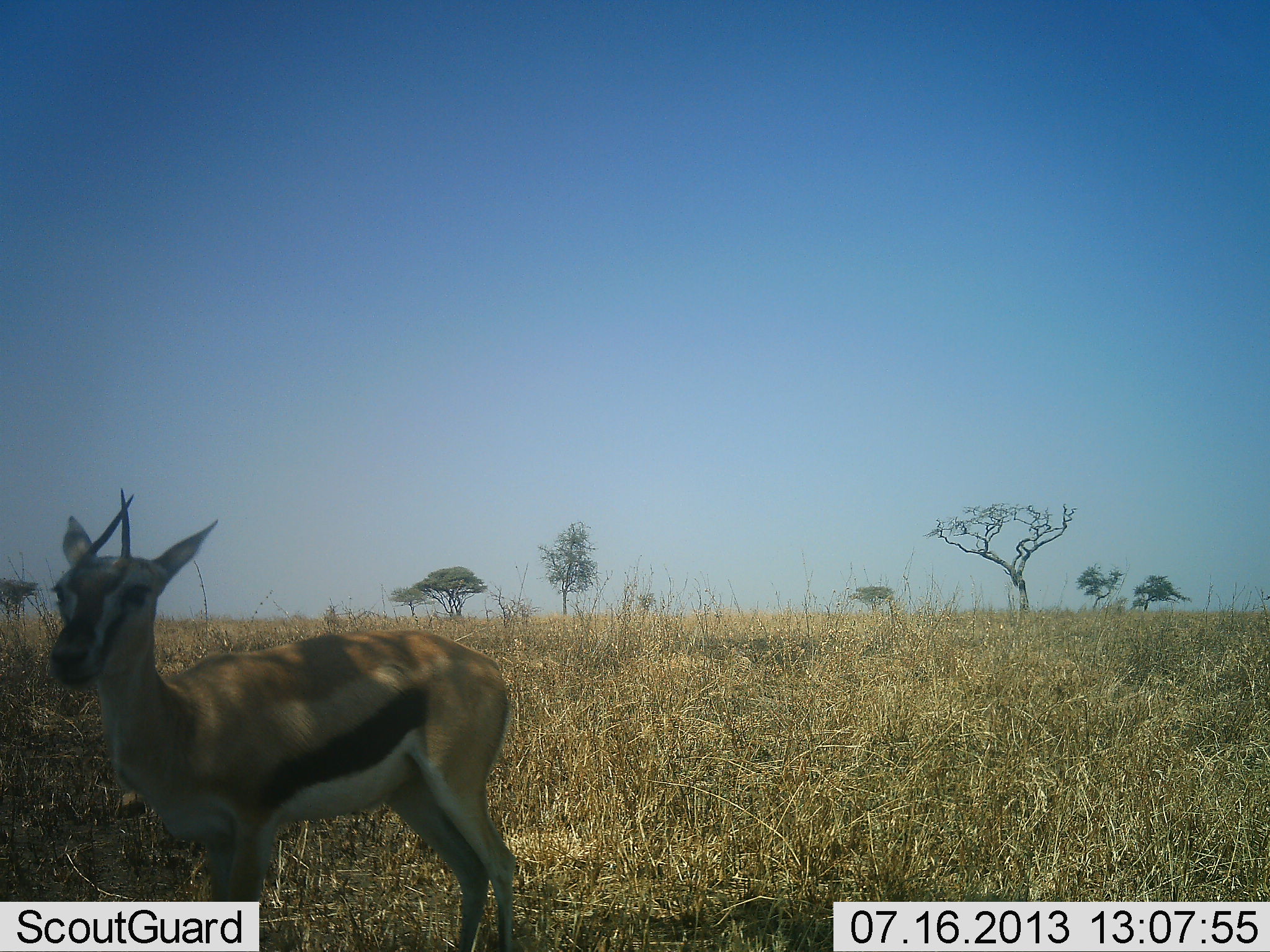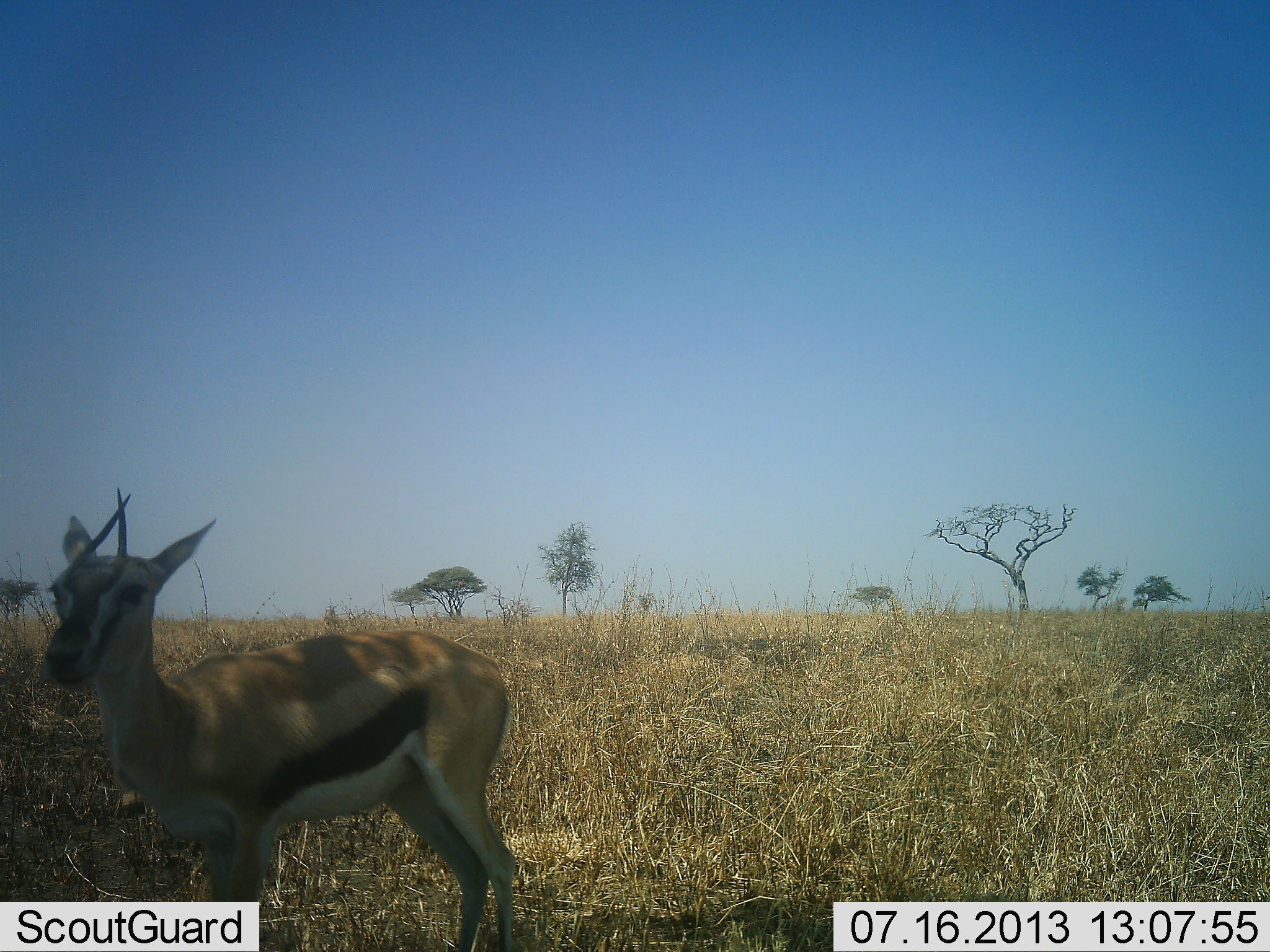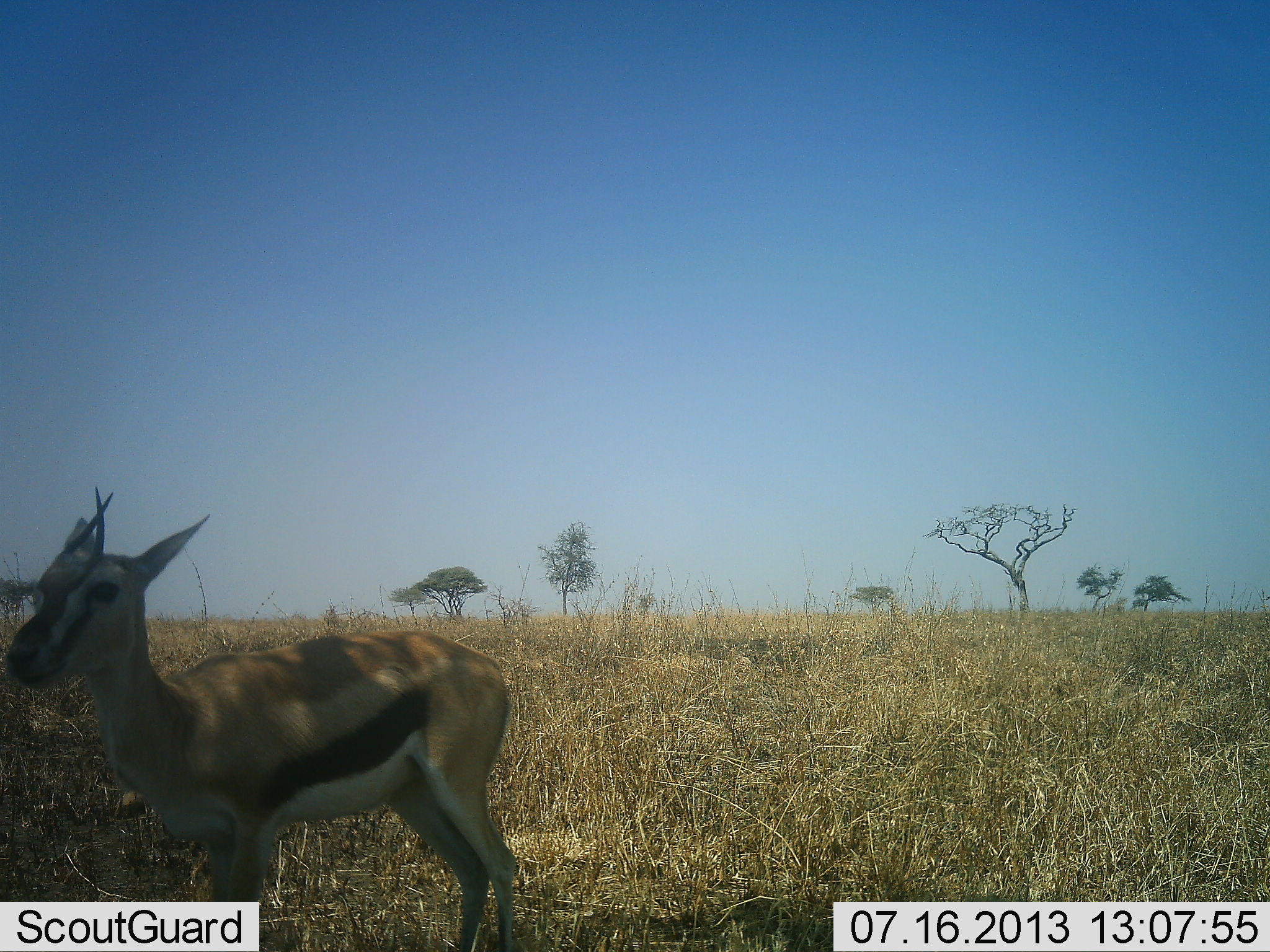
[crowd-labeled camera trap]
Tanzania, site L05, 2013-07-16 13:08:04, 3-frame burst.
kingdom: Animalia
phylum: Chordata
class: Mammalia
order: Artiodactyla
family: Bovidae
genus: Eudorcas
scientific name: Eudorcas thomsonii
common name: thomson's gazelle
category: gazellethomsons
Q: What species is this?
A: Gazellethomsons (thomson's gazelle) (Eudorcas thomsonii).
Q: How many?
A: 1.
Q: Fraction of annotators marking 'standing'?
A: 96%.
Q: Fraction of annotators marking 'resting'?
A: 0%.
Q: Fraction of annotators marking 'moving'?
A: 4%.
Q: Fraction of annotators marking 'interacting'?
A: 0%.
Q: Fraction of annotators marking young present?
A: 0%.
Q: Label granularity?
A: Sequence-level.